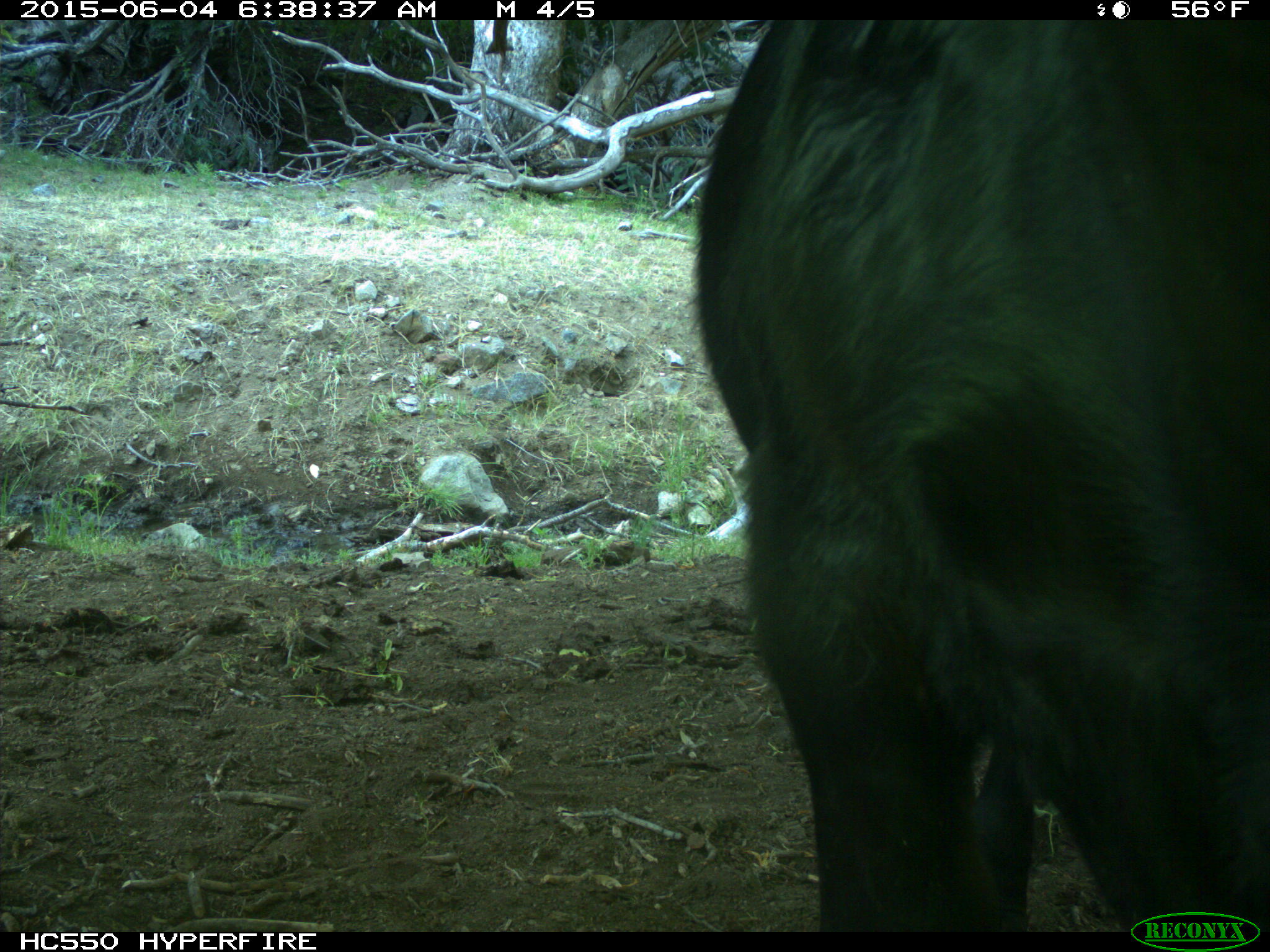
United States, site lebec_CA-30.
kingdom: Animalia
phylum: Chordata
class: Mammalia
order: Artiodactyla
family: Bovidae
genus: Bos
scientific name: Bos taurus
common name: domestic cow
Bos taurus (domestic cow).